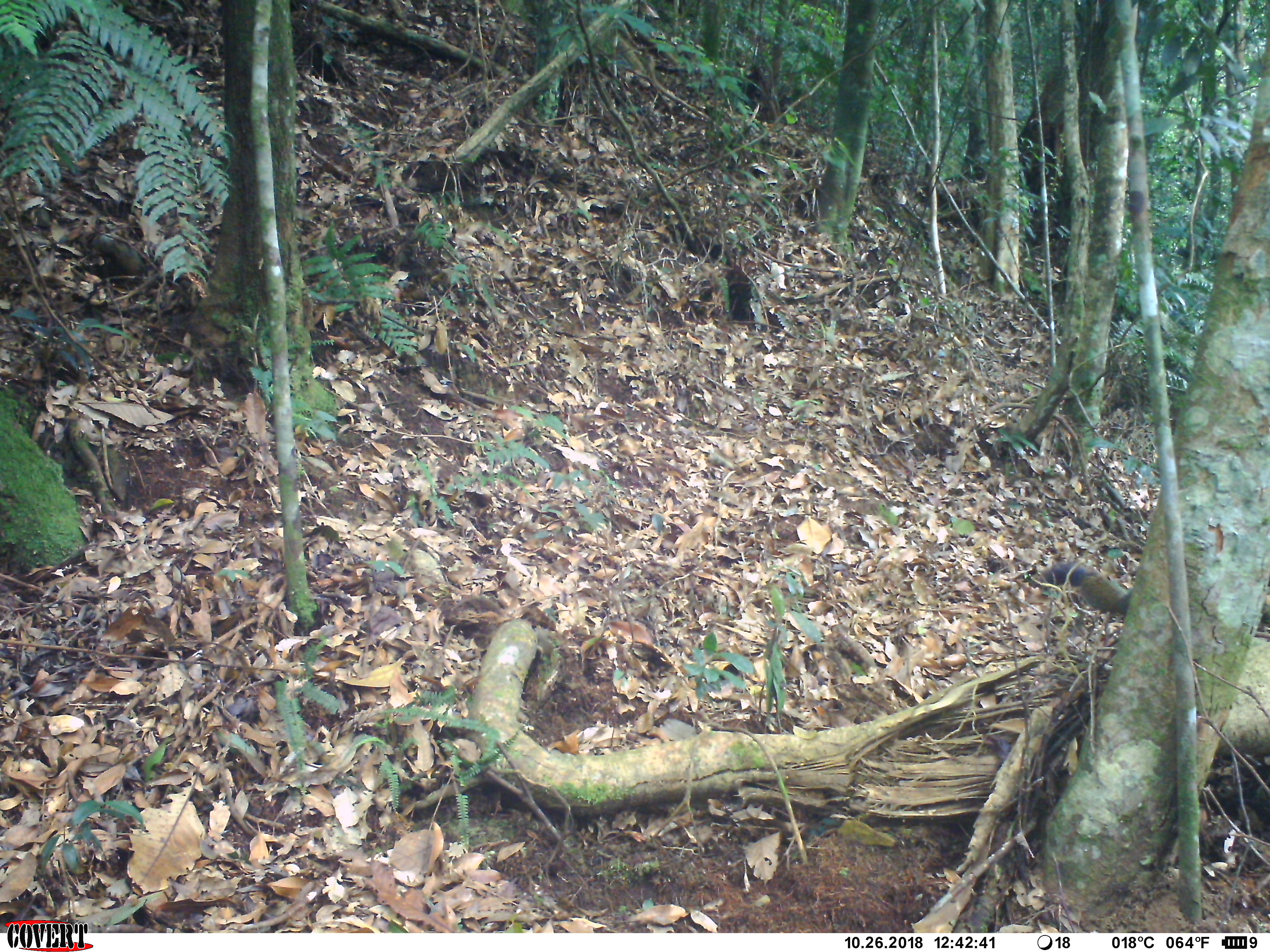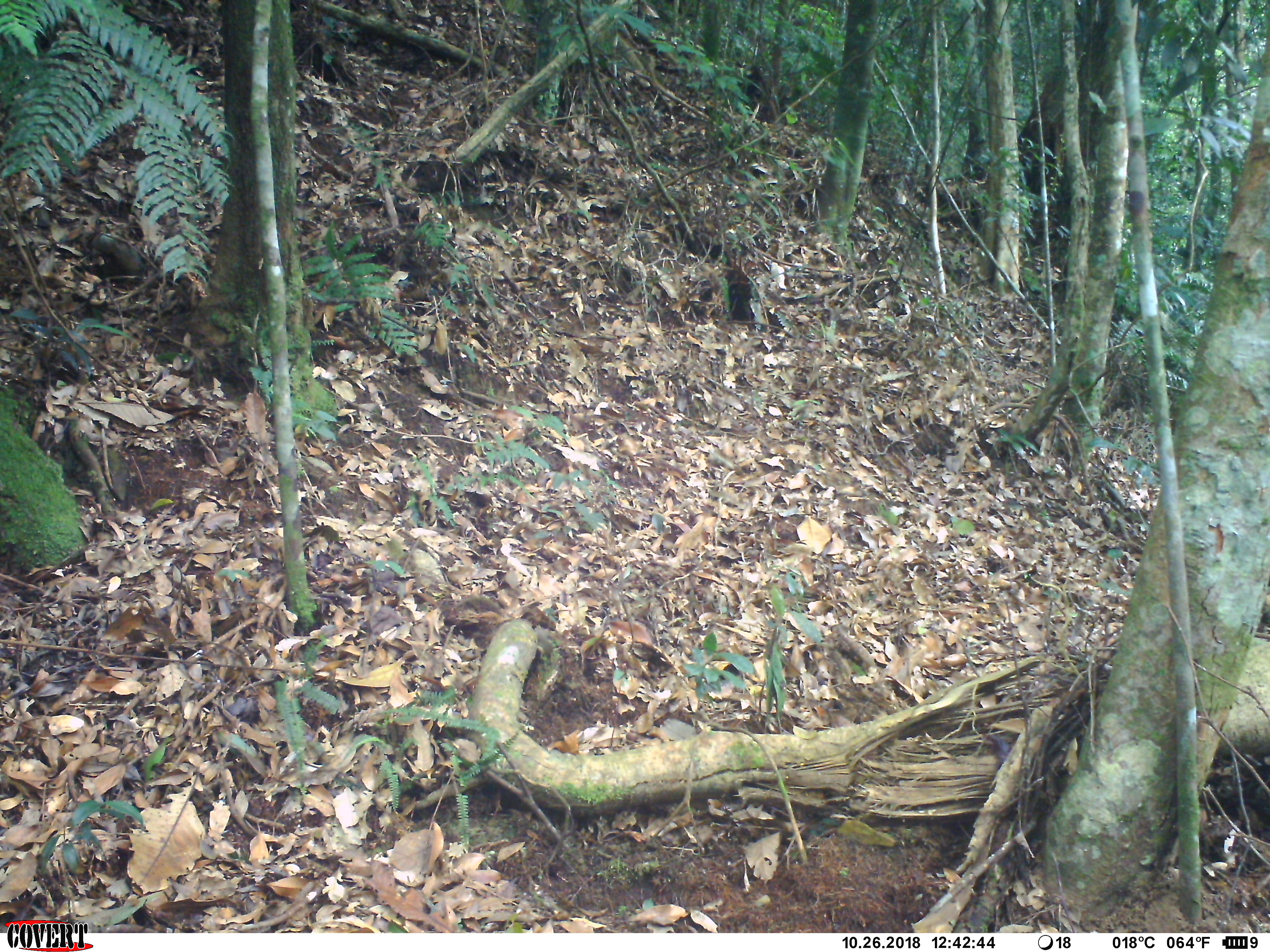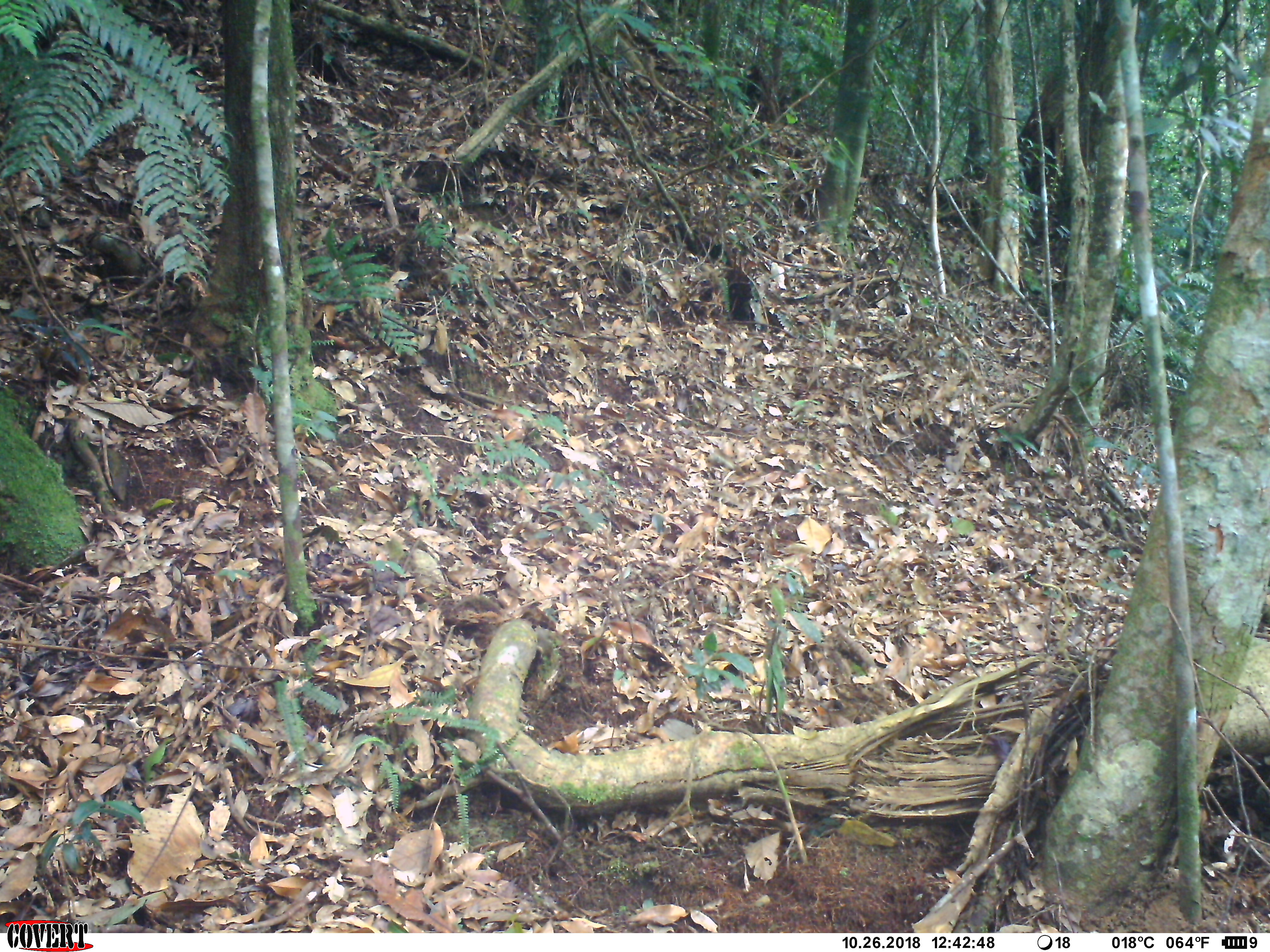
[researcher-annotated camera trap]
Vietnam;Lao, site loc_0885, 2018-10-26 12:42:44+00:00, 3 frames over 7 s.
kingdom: Animalia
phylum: Chordata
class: Mammalia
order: Rodentia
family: Sciuridae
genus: Sciurus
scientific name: Sciurus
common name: squirrel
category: unidentified squirrel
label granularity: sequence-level